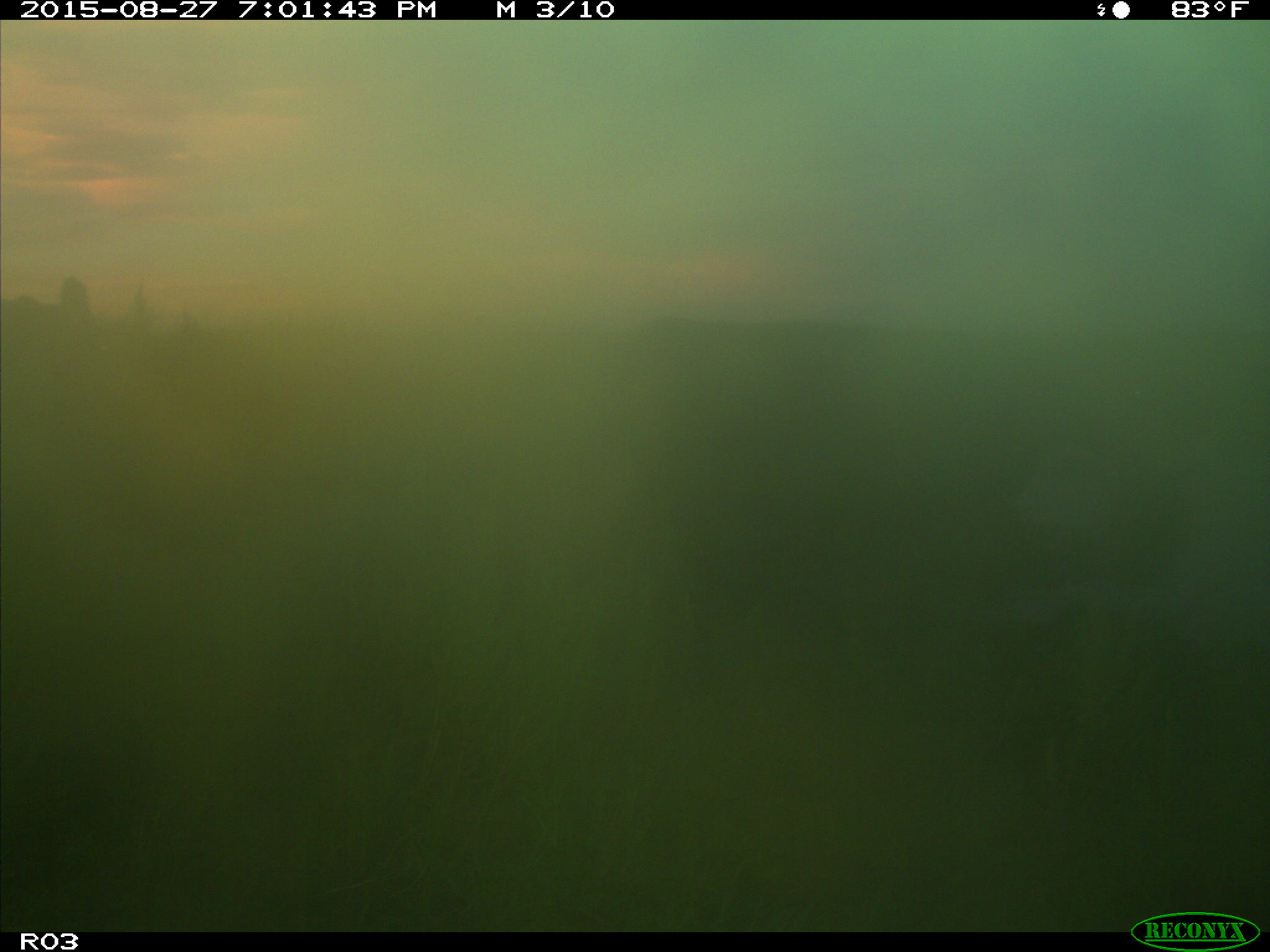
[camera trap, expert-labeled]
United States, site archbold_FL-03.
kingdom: Animalia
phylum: Chordata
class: Mammalia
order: Artiodactyla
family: Bovidae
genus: Bos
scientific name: Bos taurus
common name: domestic cow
Bos taurus (domestic cow).